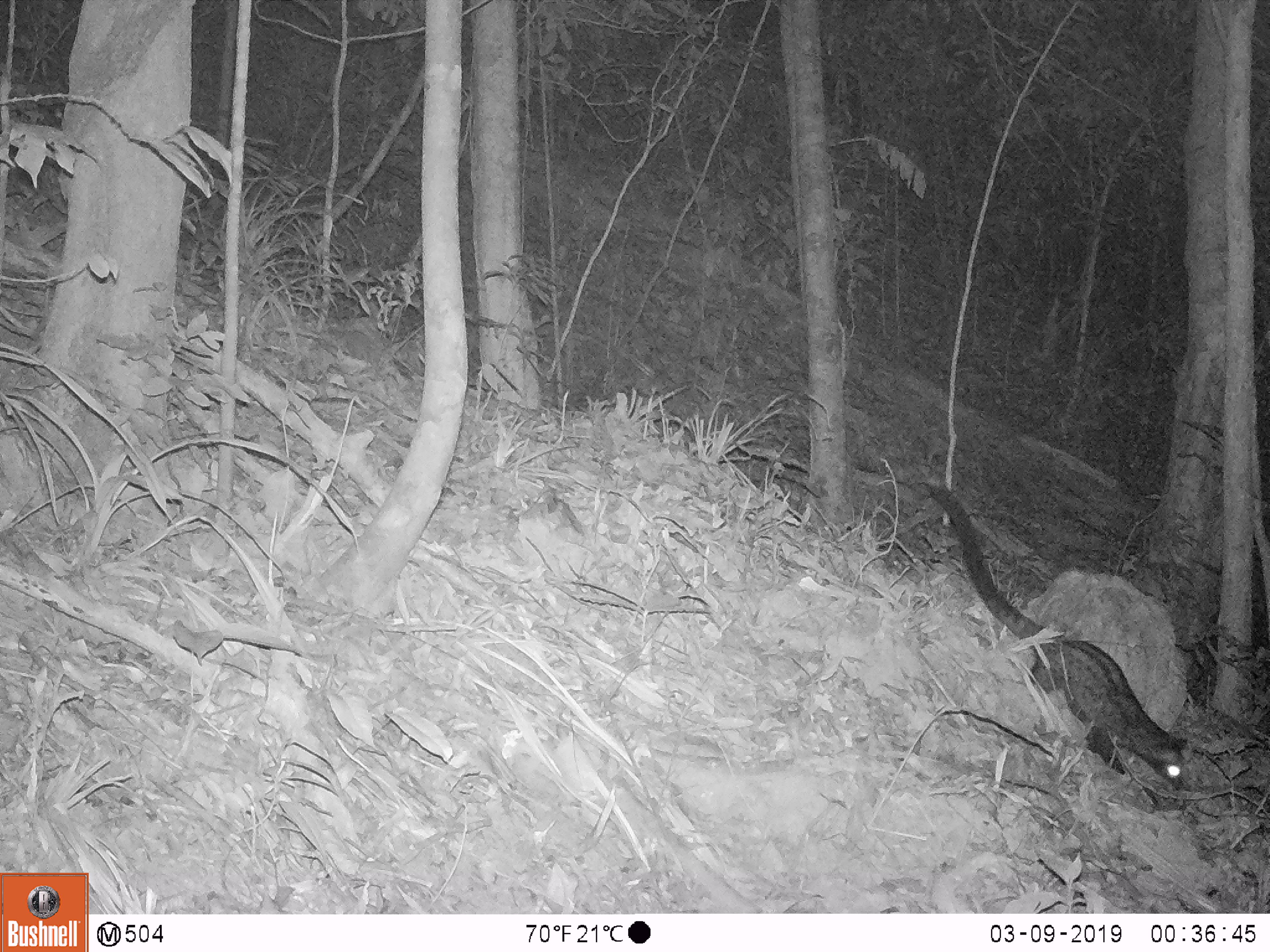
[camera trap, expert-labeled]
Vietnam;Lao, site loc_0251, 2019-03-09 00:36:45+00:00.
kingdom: Animalia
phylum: Chordata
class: Mammalia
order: Carnivora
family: Viverridae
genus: Paradoxurus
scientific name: Paradoxurus hermaphroditus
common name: common palm civet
Common palm civet (Paradoxurus hermaphroditus). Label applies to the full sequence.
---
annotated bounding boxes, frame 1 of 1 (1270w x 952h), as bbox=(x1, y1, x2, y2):
common palm civet: bbox=(929, 484, 1184, 789)